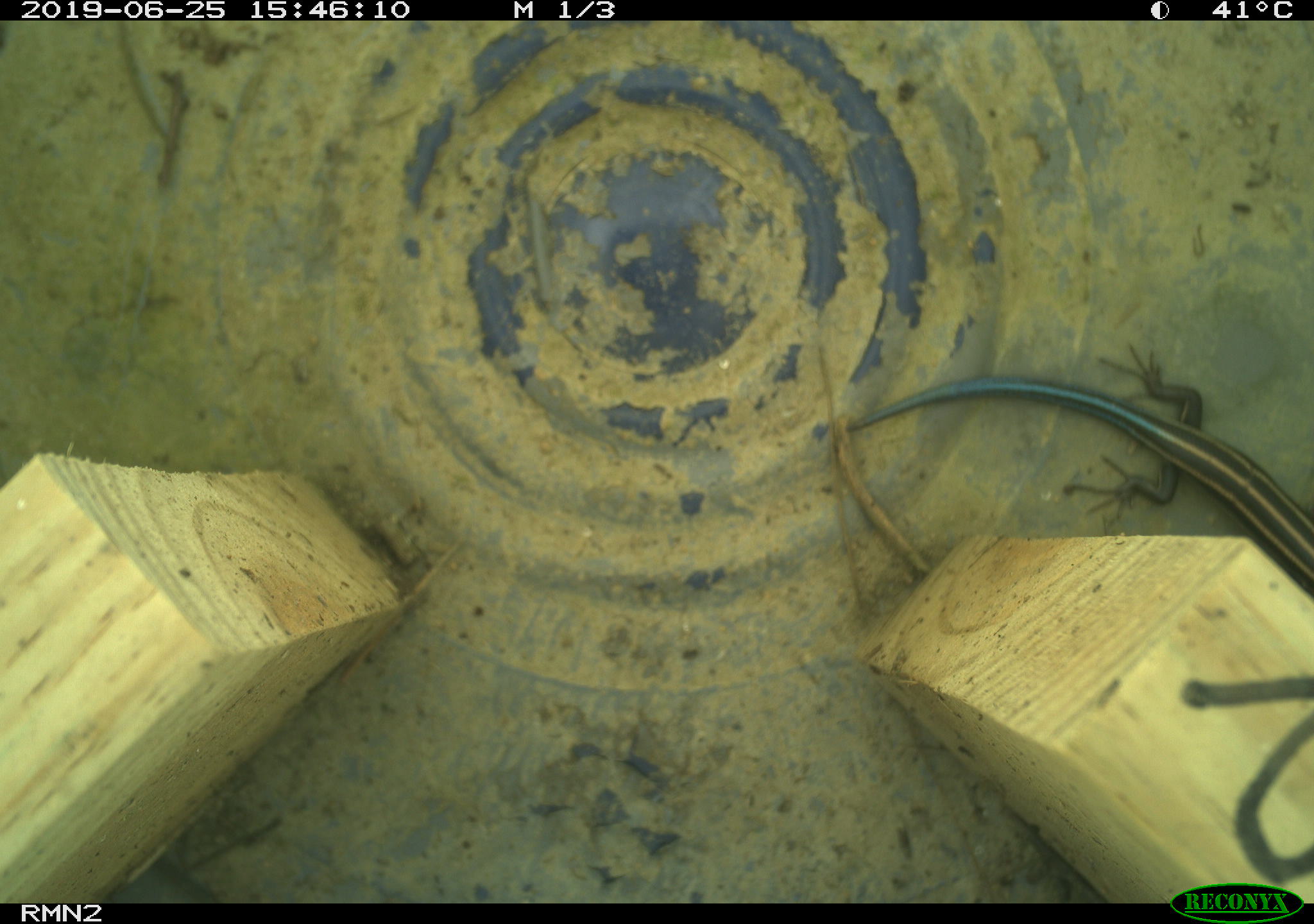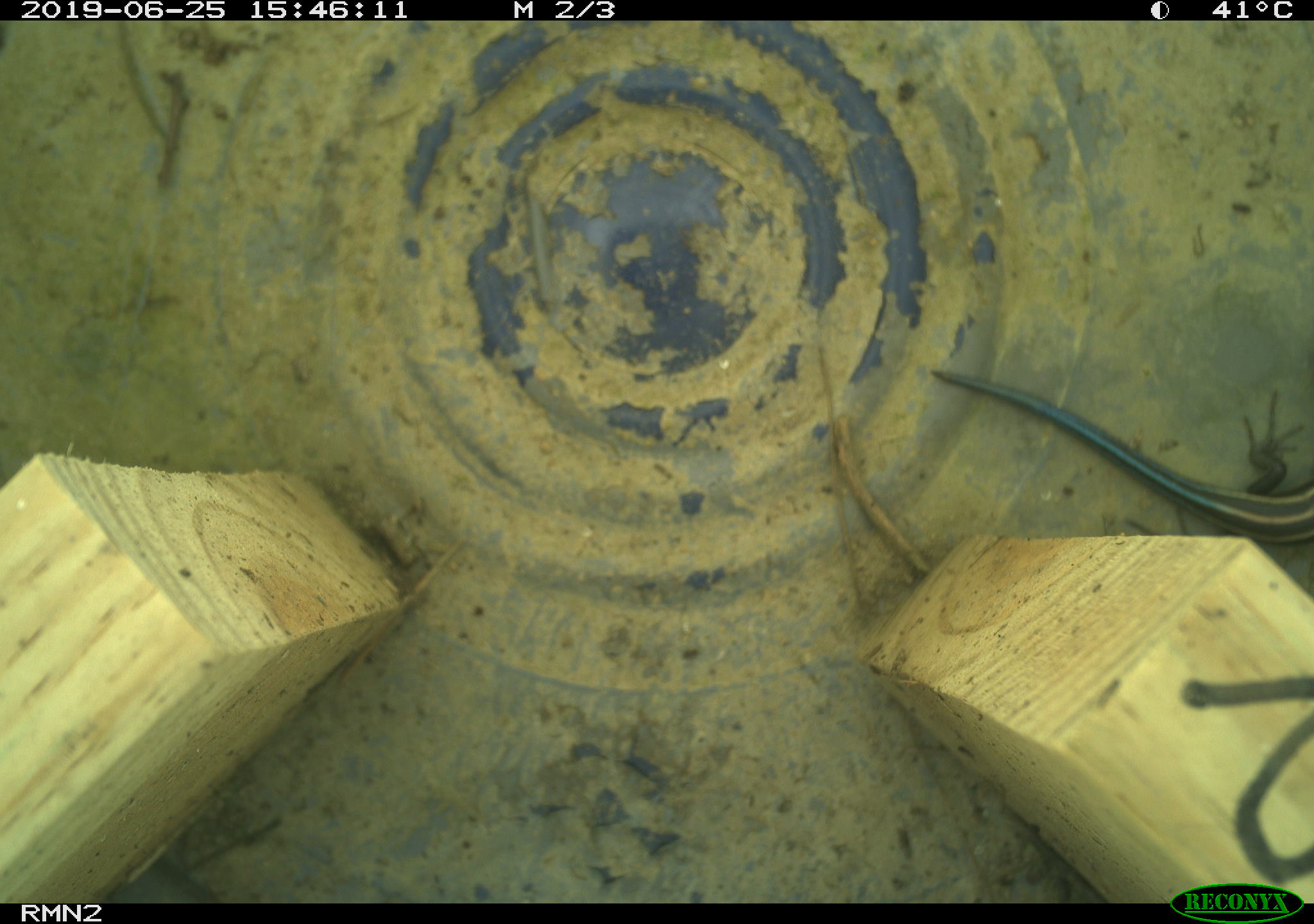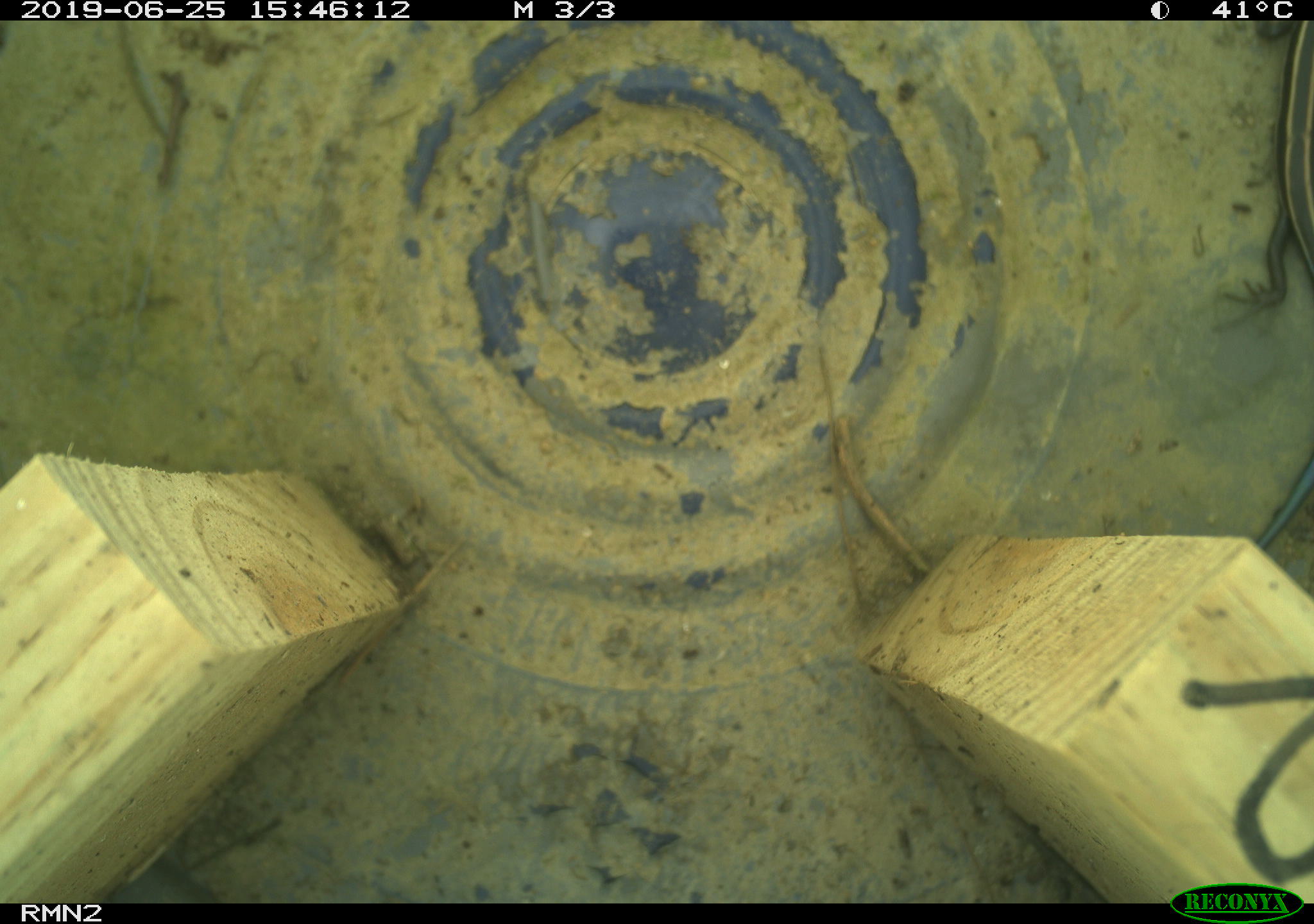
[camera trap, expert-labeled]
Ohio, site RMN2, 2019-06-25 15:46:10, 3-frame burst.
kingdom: Animalia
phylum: Chordata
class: Reptilia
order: Squamata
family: Scincidae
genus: Plestiodon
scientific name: Plestiodon fasciatus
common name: common five-lined skink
Common five-lined skink (Plestiodon fasciatus).